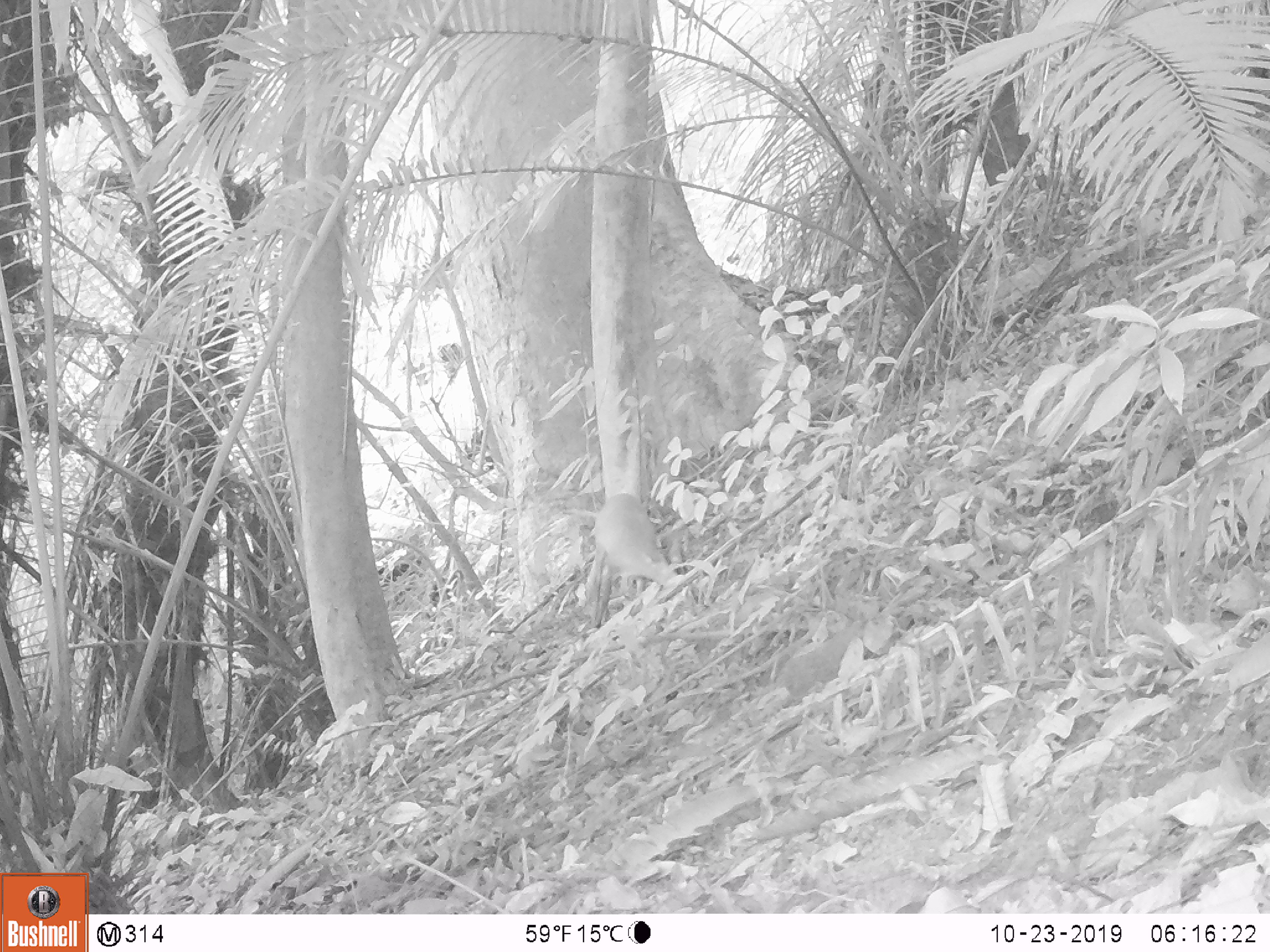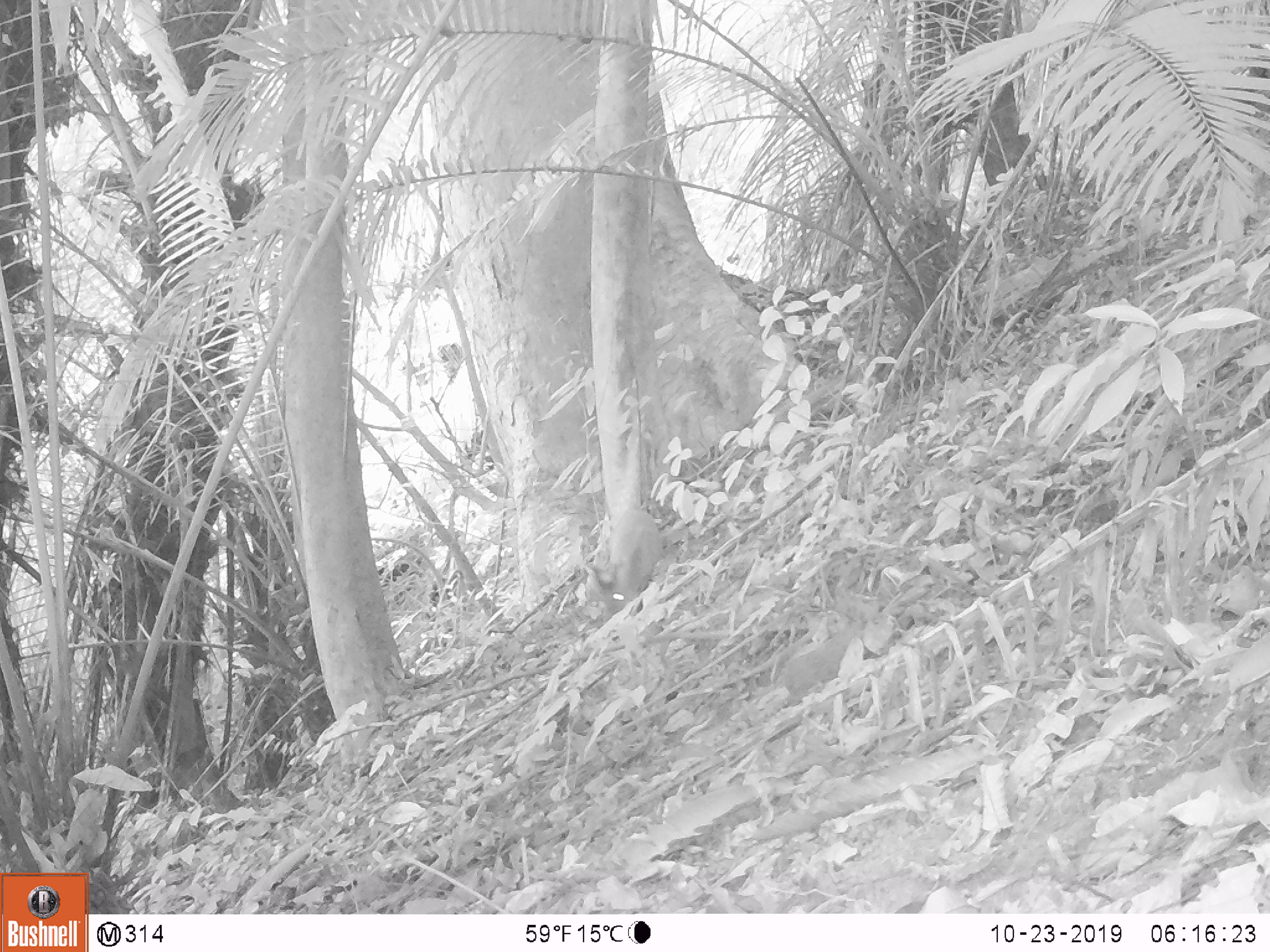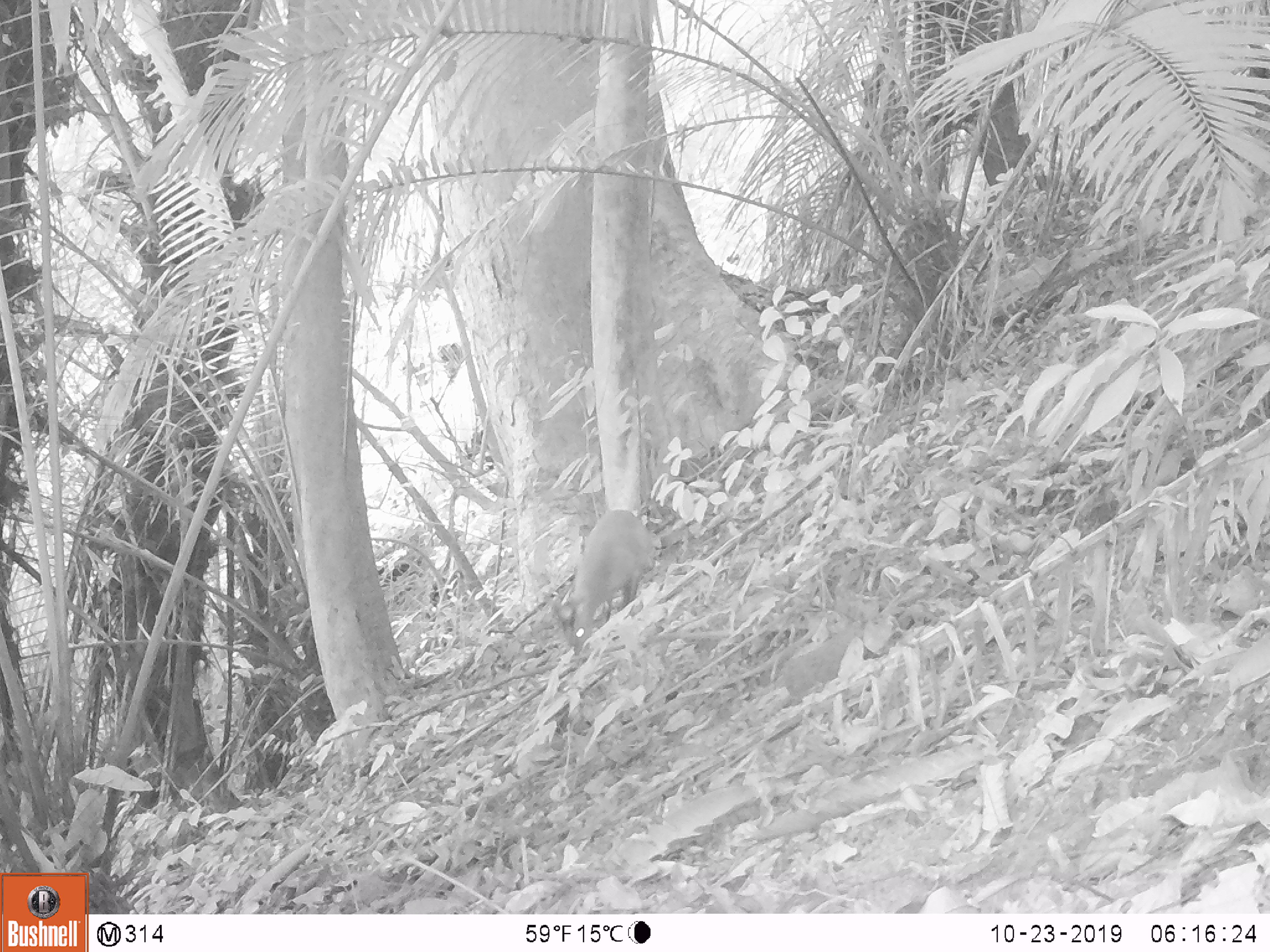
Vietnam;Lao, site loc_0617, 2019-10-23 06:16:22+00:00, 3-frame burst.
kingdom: Animalia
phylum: Chordata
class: Mammalia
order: Artiodactyla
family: Cervidae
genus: Muntiacus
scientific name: Muntiacus muntjak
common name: red muntjac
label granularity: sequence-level